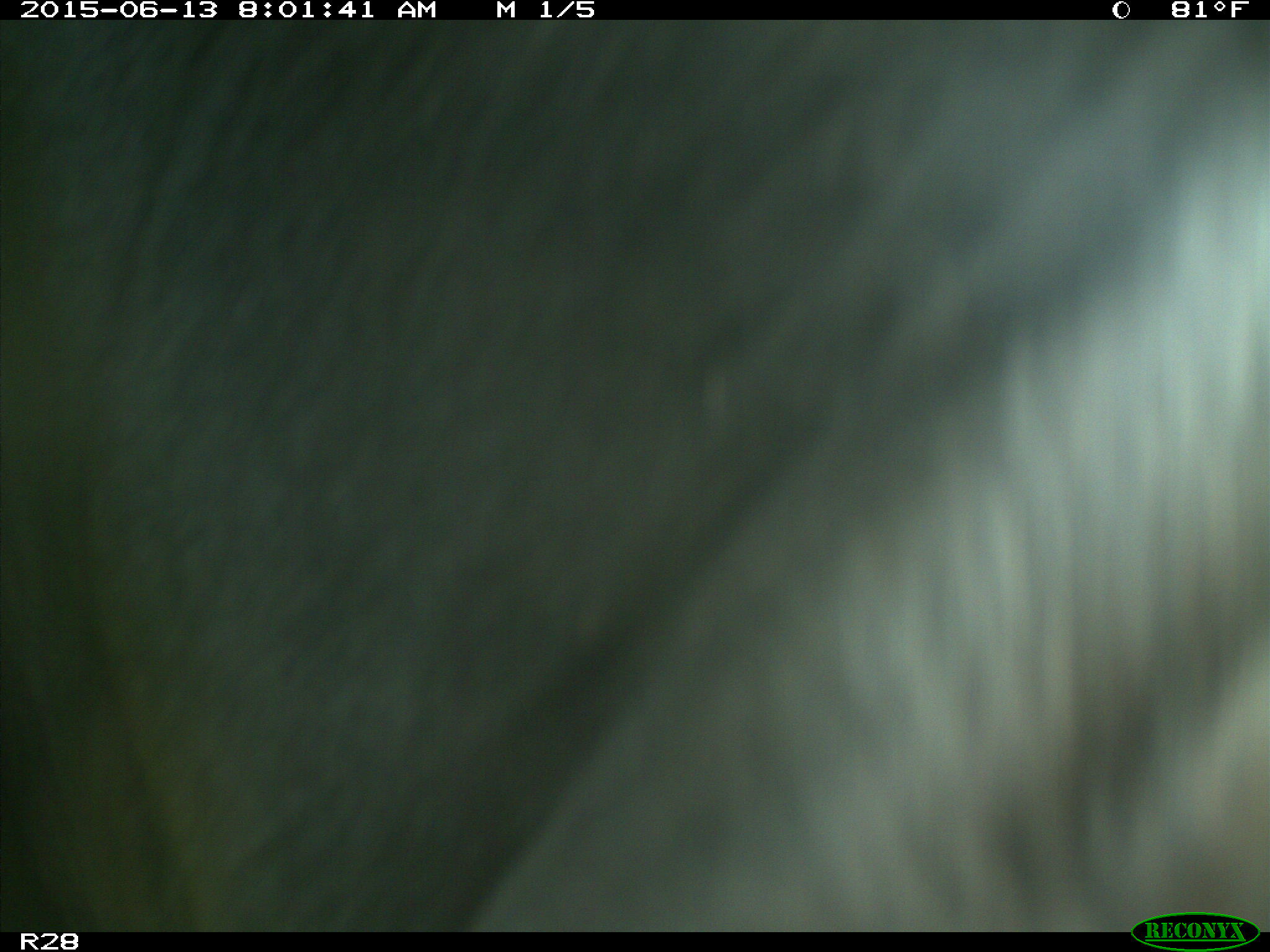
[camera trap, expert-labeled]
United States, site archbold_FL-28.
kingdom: Animalia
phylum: Chordata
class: Mammalia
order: Artiodactyla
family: Bovidae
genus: Bos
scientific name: Bos taurus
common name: domestic cow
Bos taurus (domestic cow).